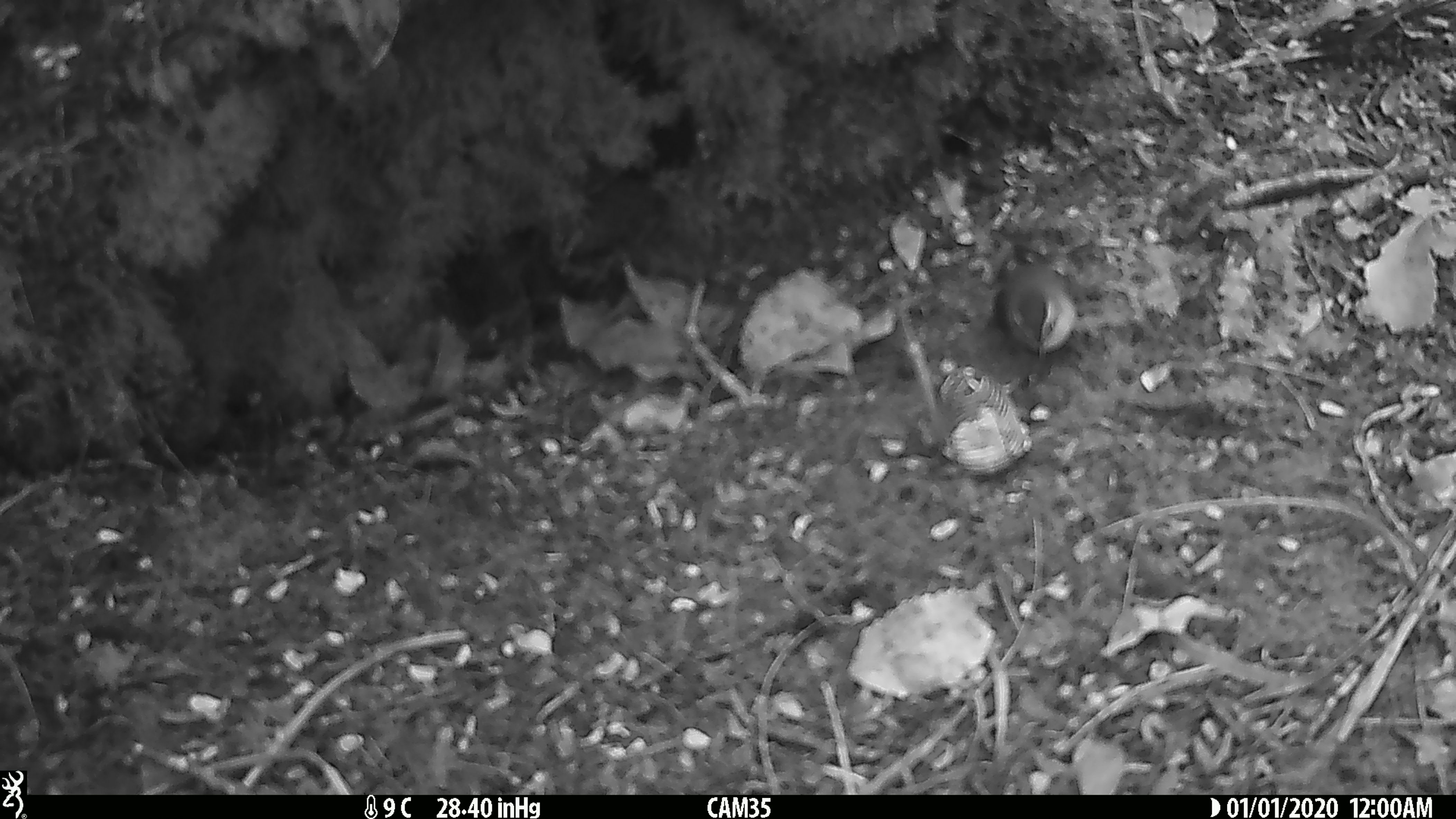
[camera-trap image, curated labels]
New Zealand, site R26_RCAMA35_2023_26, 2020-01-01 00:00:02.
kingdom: Animalia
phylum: Chordata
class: Aves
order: Passeriformes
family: Acanthisittidae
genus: Acanthisitta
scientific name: Acanthisitta chloris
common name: rifleman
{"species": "rifleman (Acanthisitta chloris)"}